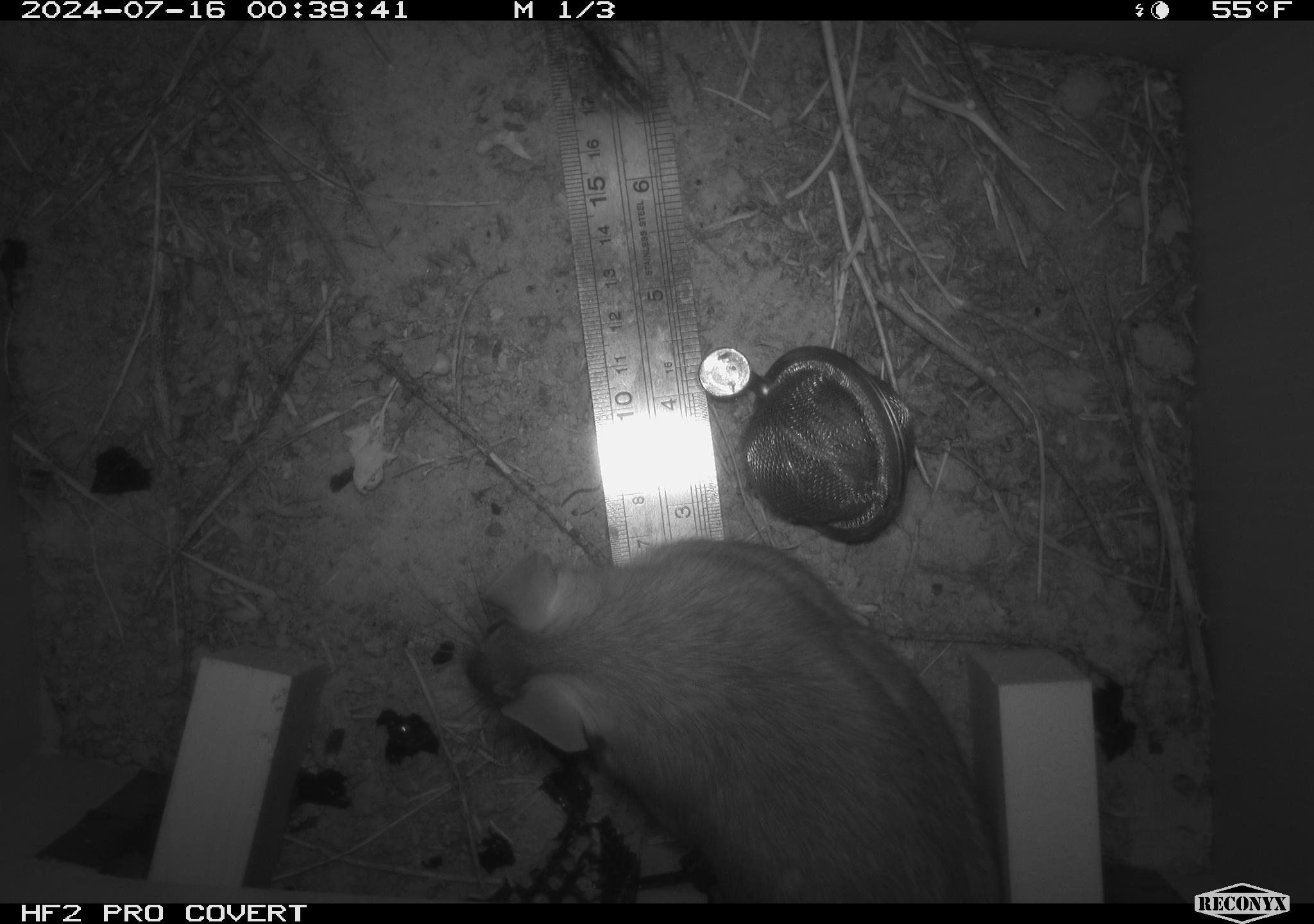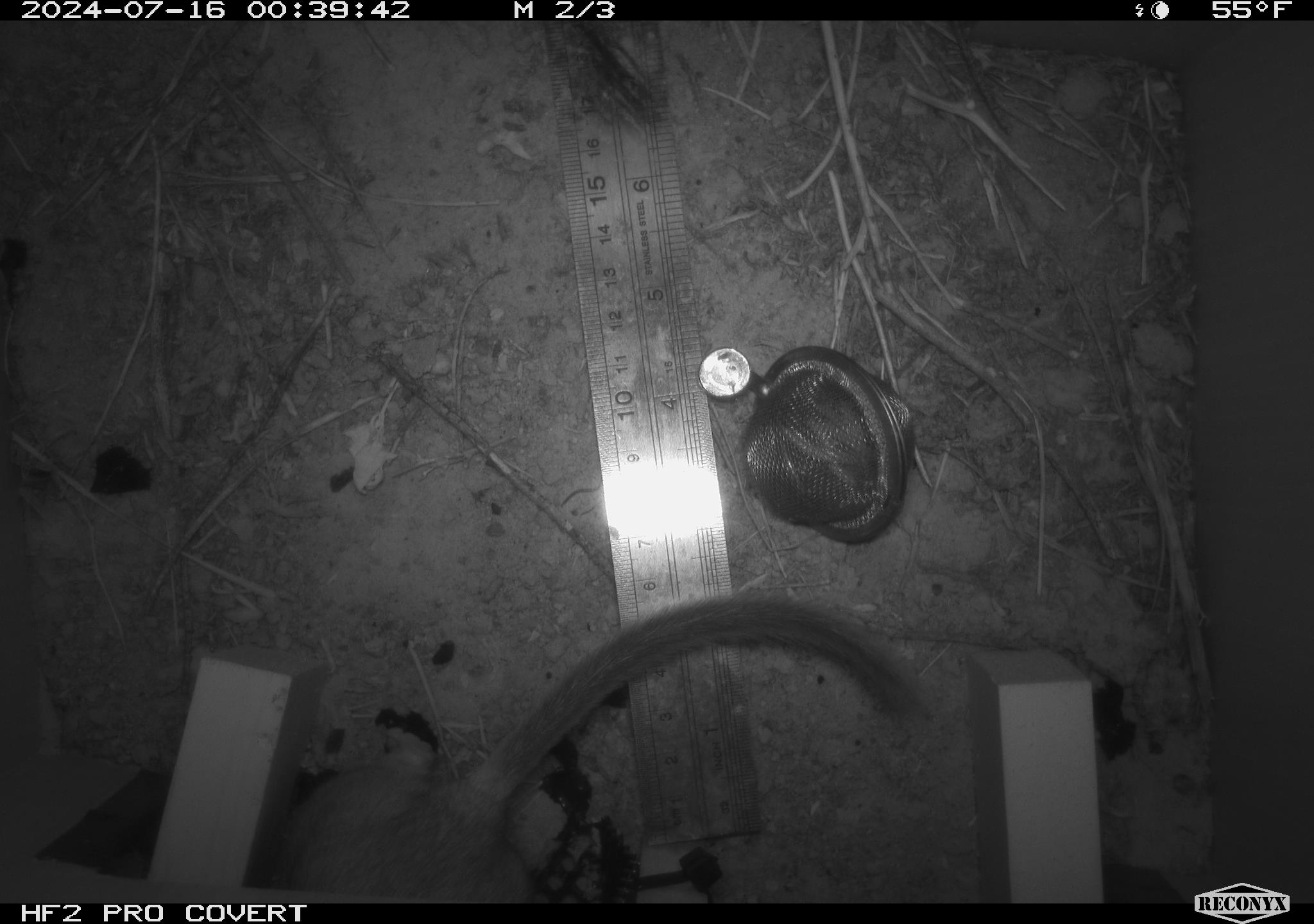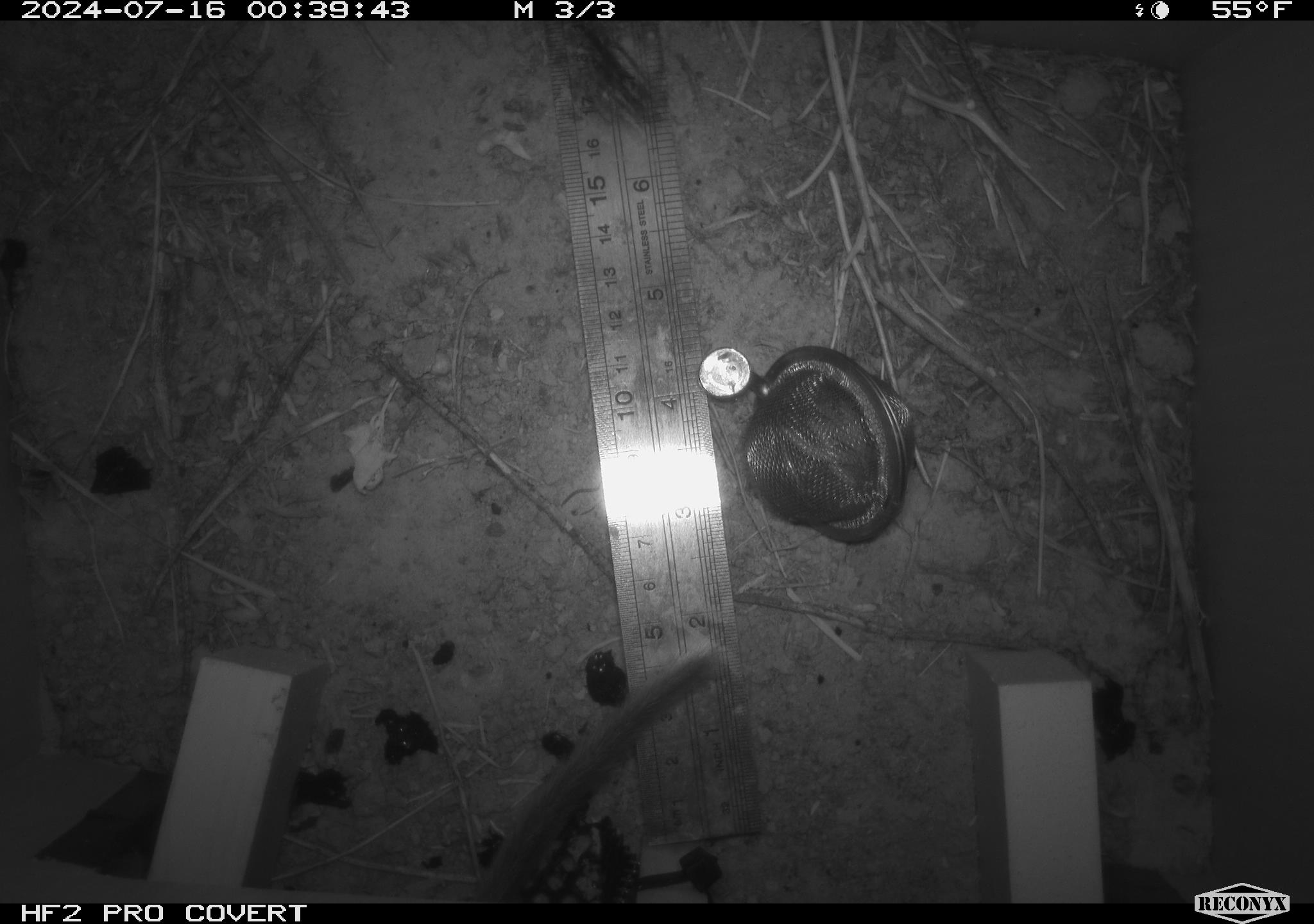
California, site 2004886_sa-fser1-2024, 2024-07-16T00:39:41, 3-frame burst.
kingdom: Animalia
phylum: Chordata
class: Mammalia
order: Rodentia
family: Cricetidae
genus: Neotoma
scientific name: Neotoma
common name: pack rat or woodrat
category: neotoma species